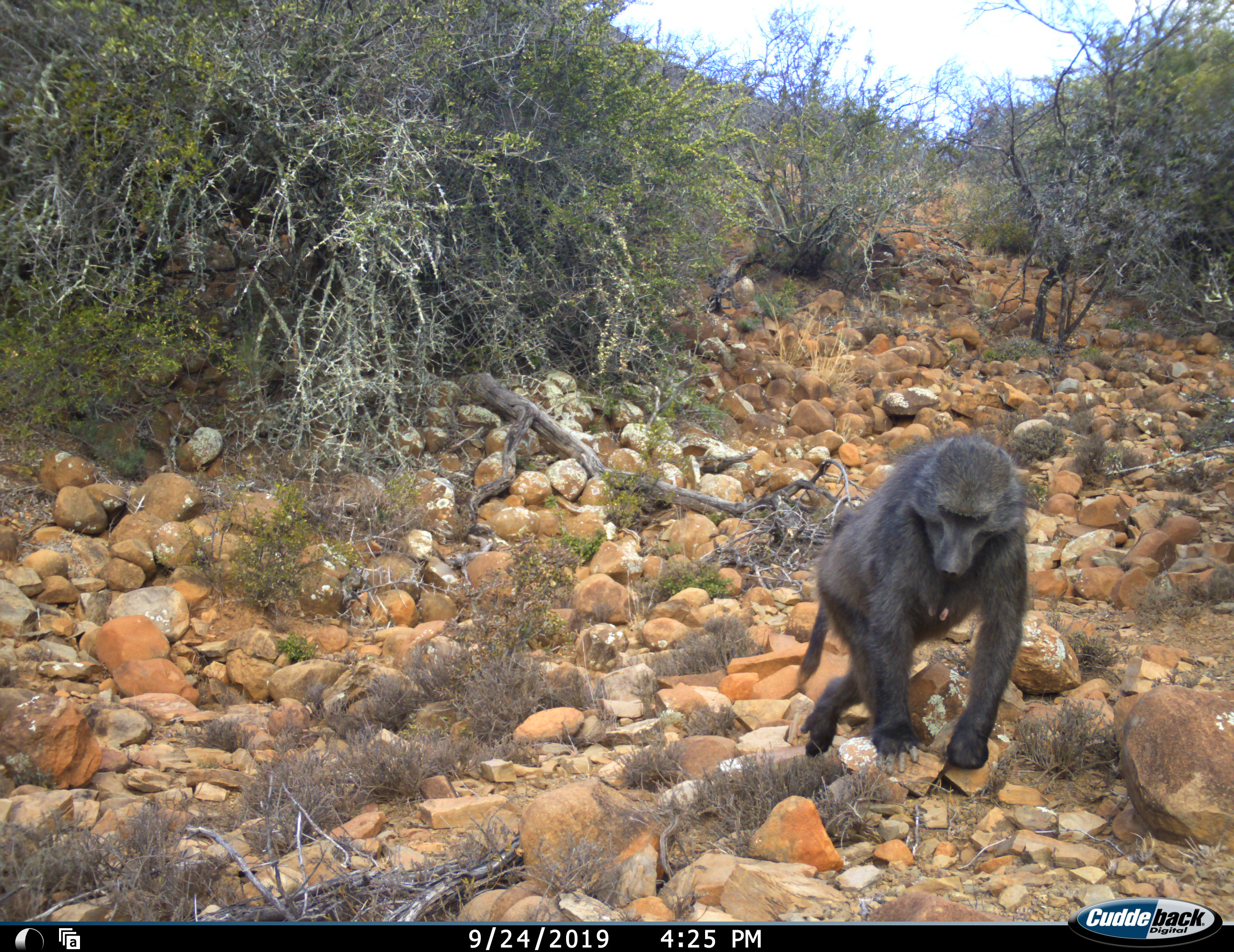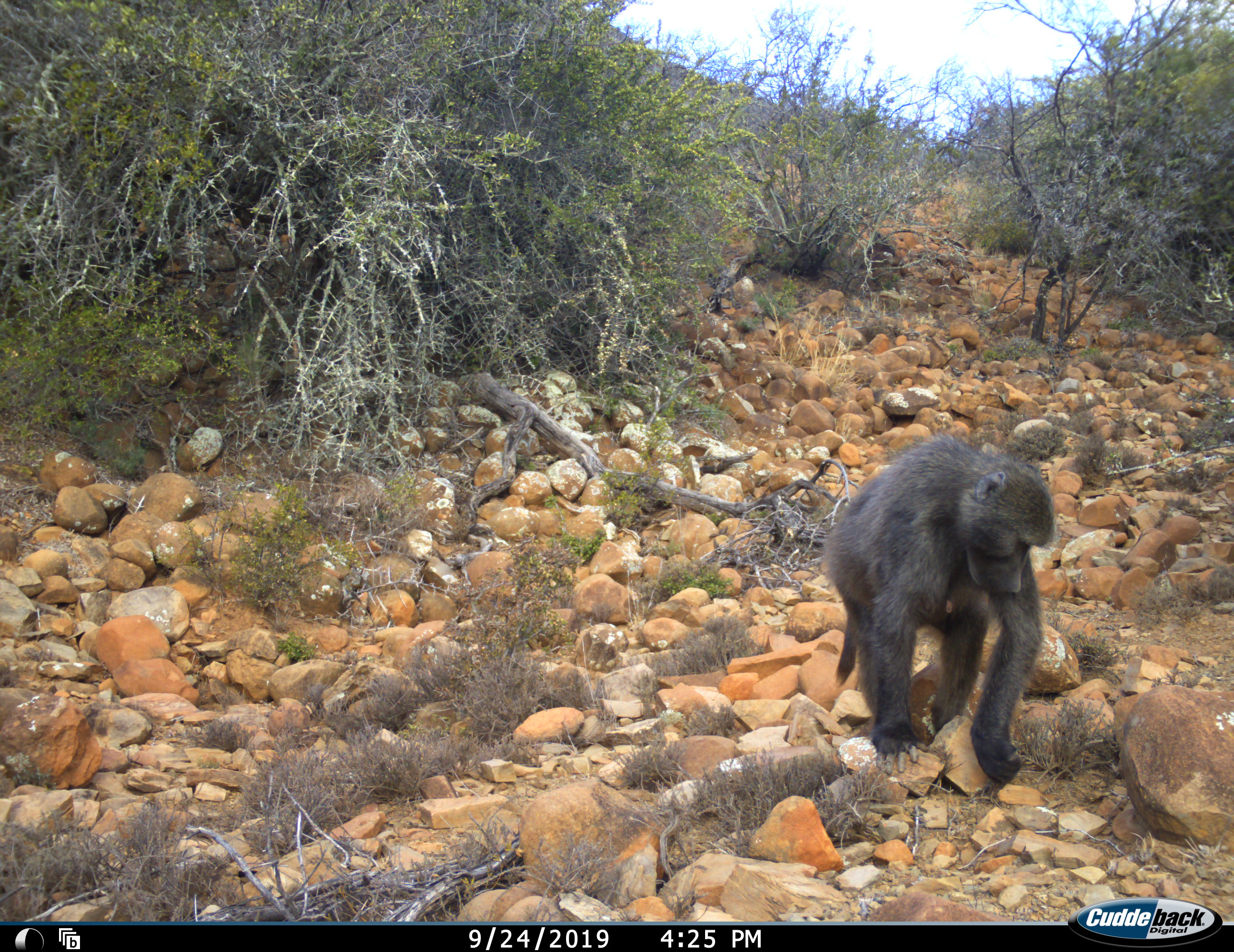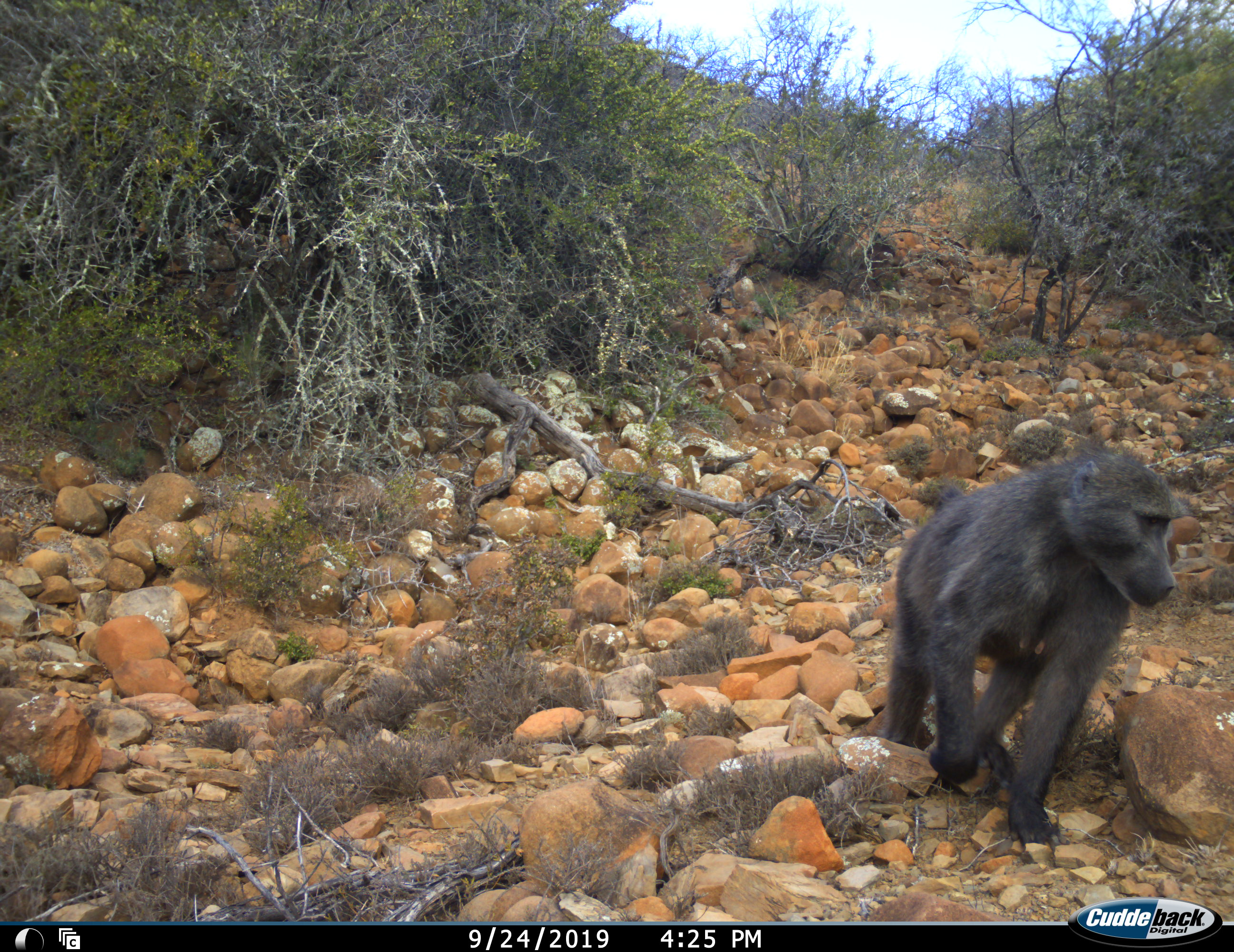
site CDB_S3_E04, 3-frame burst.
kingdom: Animalia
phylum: Chordata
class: Mammalia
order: Primates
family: Cercopithecidae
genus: Papio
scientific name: Papio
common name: baboon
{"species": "baboon (Papio)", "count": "1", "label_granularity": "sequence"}